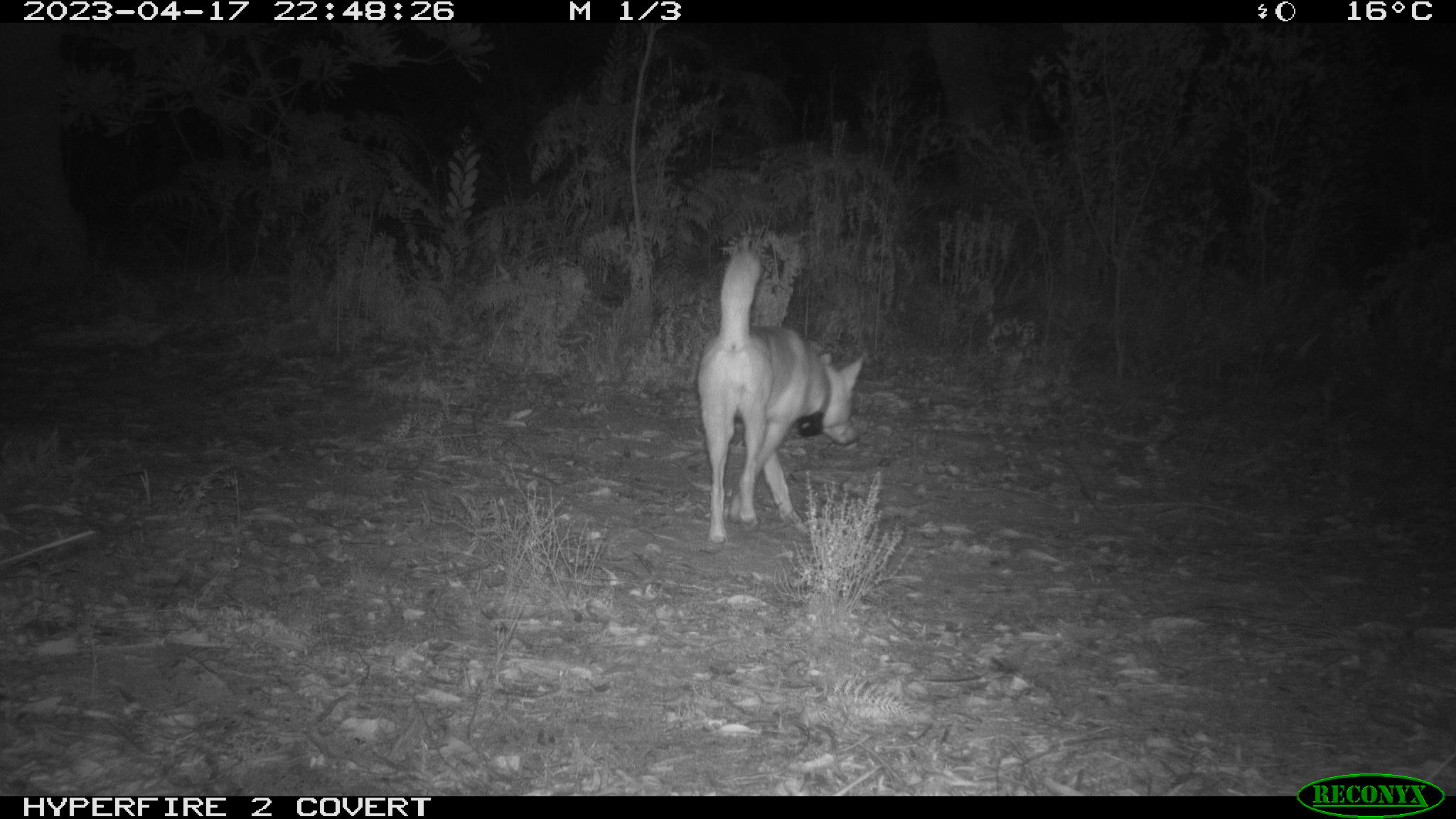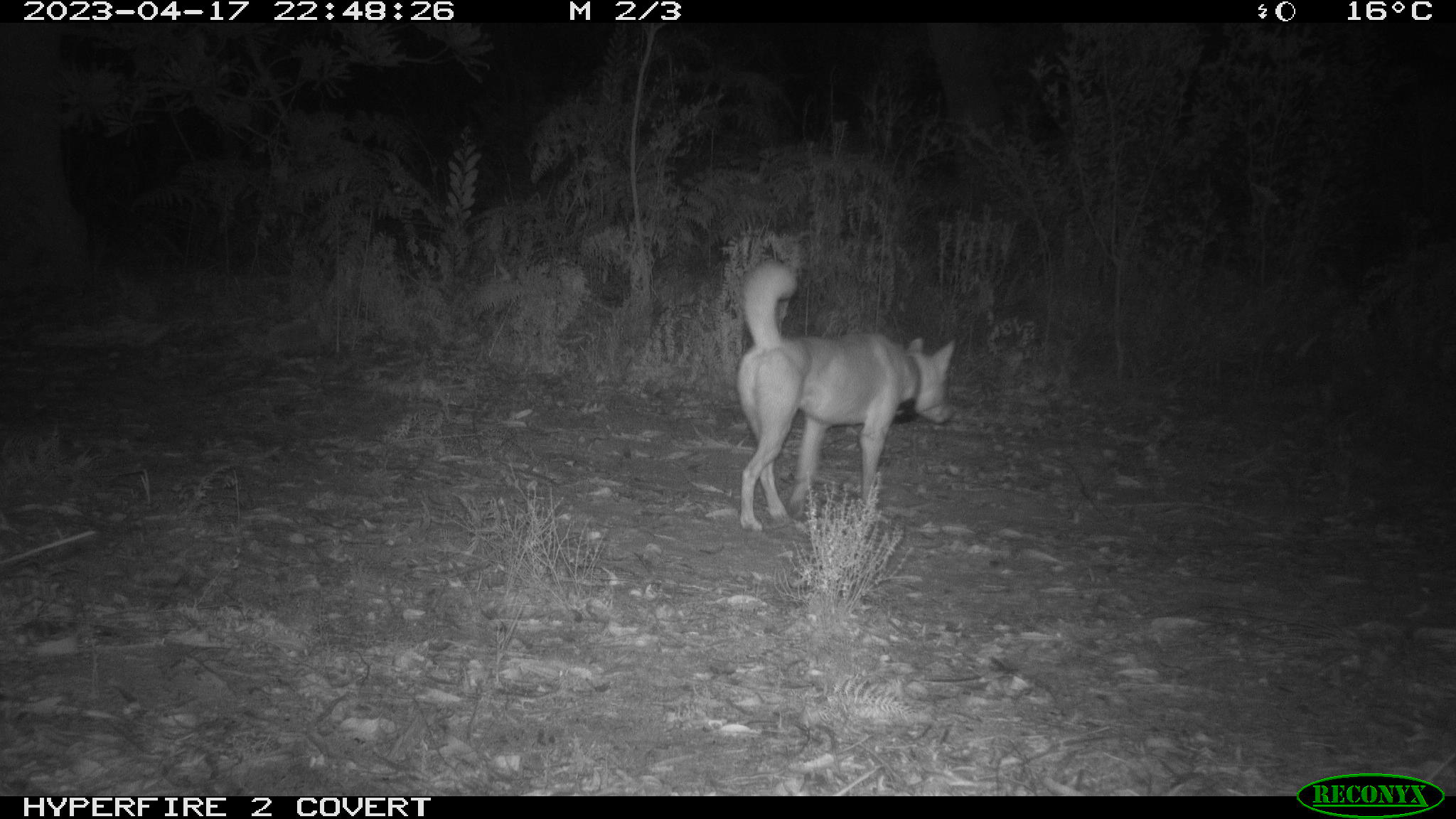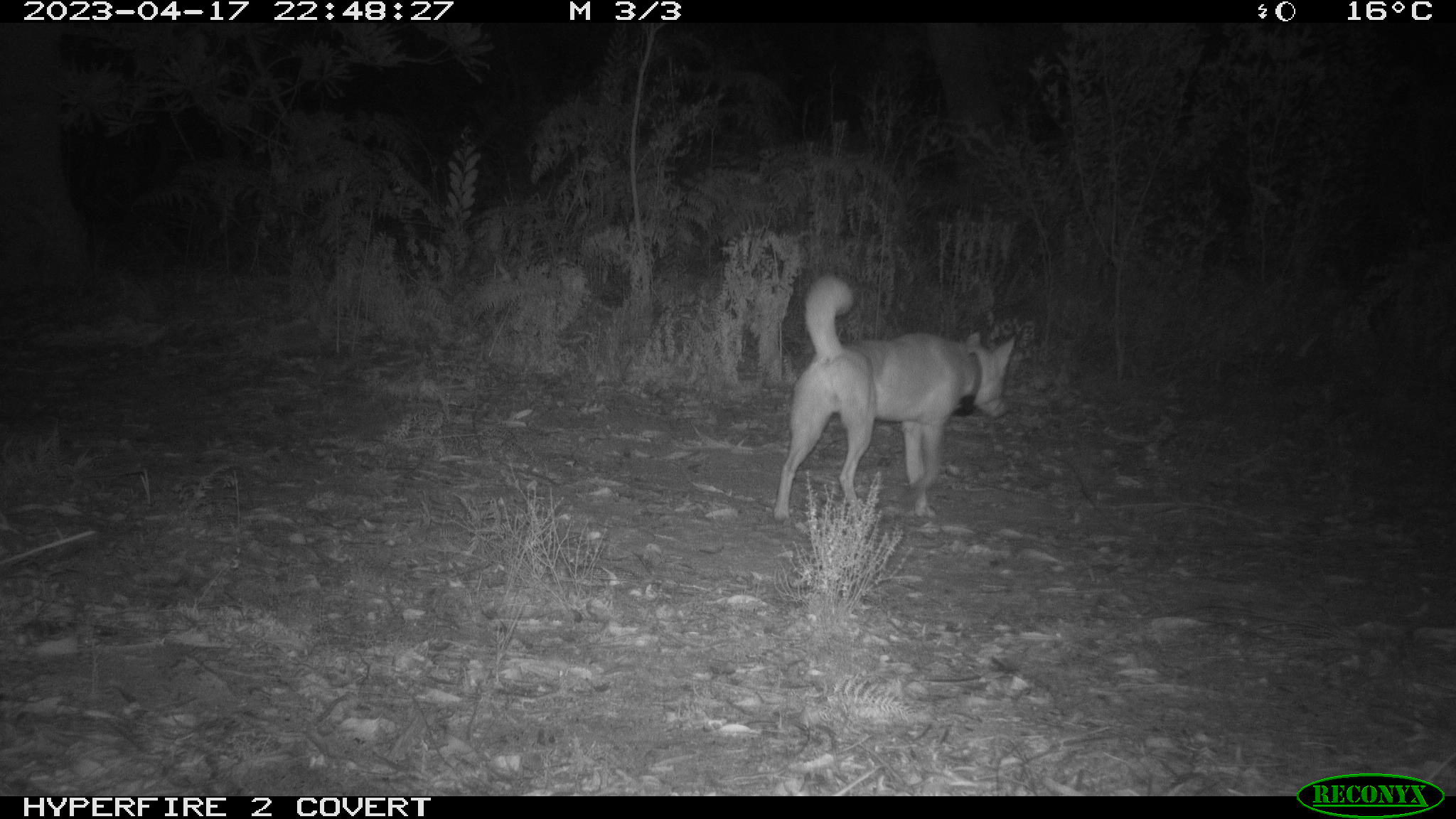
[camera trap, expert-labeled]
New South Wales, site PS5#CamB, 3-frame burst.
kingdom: Animalia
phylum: Chordata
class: Mammalia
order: Carnivora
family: Canidae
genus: Canis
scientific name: Canis familiaris dingo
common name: dingo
Dingo (Canis familiaris dingo).